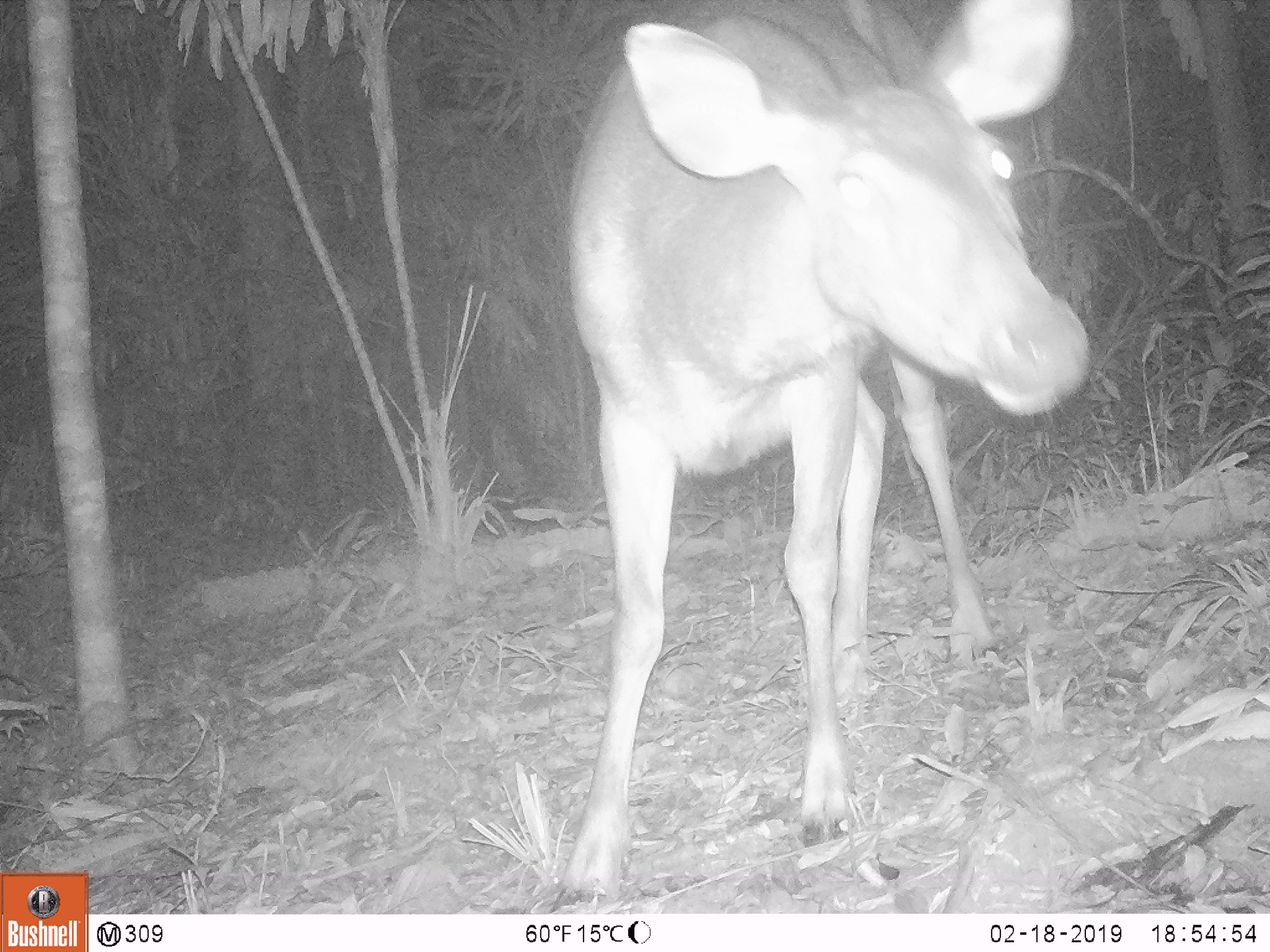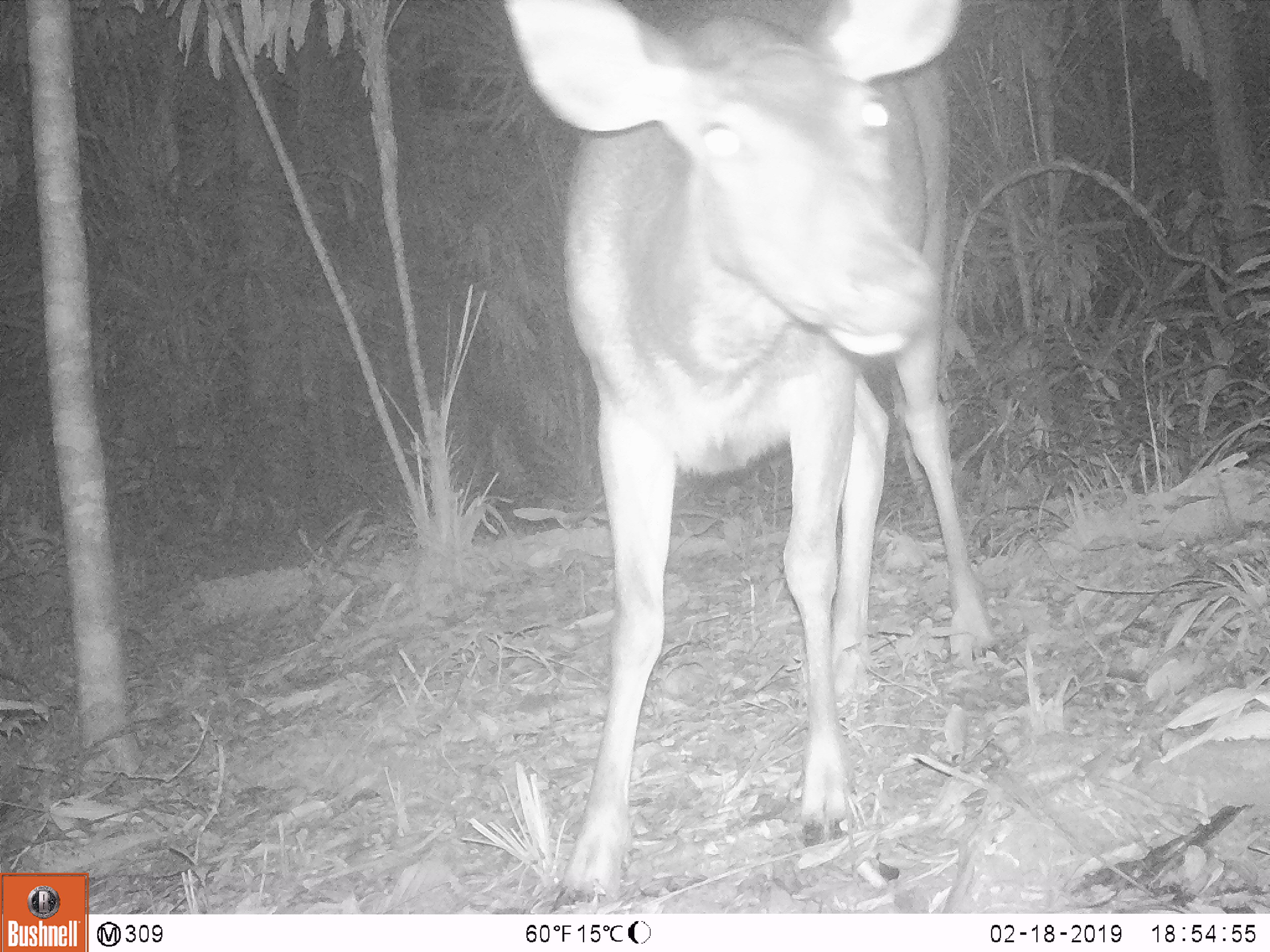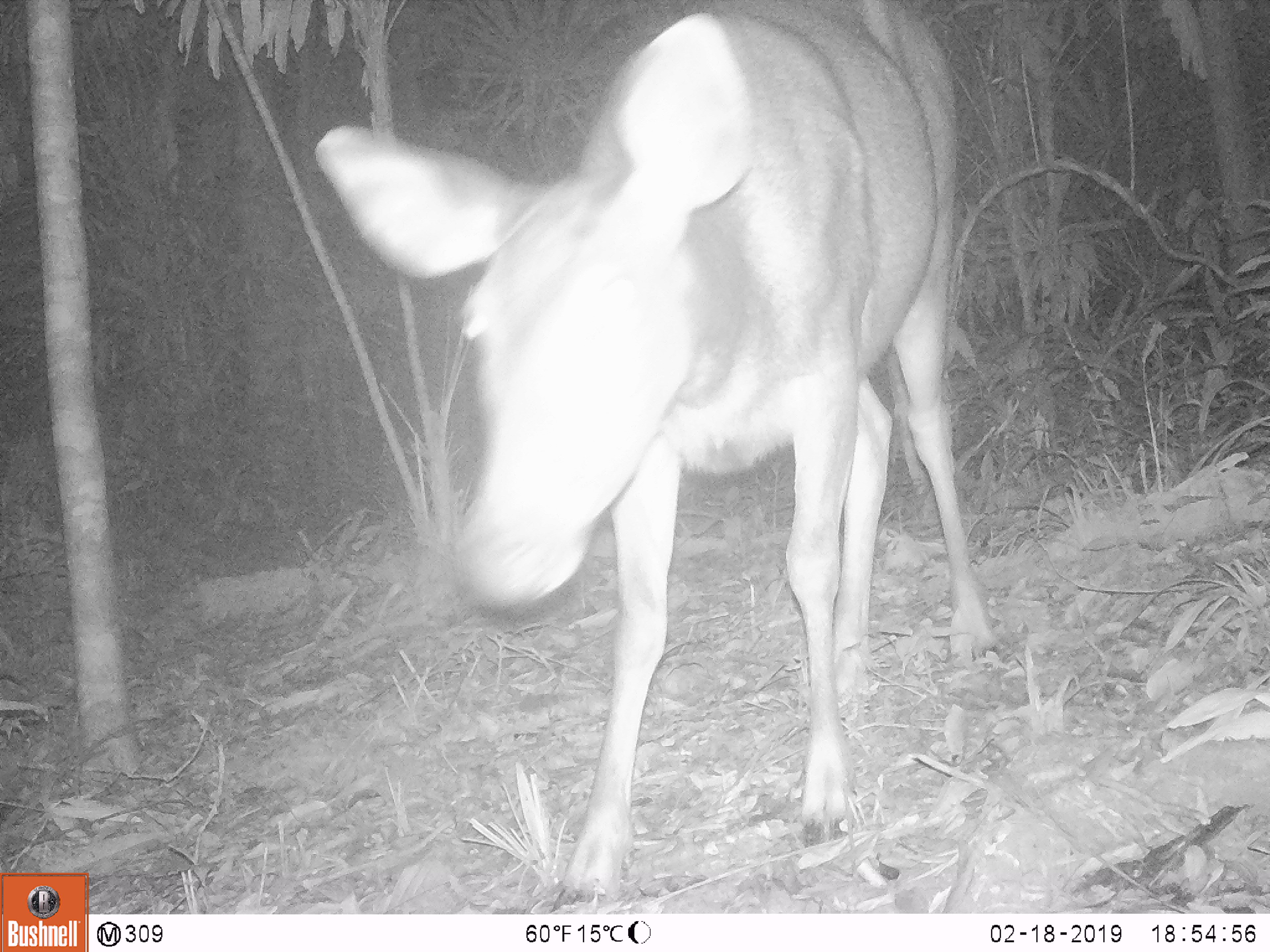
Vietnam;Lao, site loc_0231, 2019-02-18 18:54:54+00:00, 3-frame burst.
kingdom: Animalia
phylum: Chordata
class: Mammalia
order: Artiodactyla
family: Cervidae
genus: Rusa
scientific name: Rusa unicolor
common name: sambar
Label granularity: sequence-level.